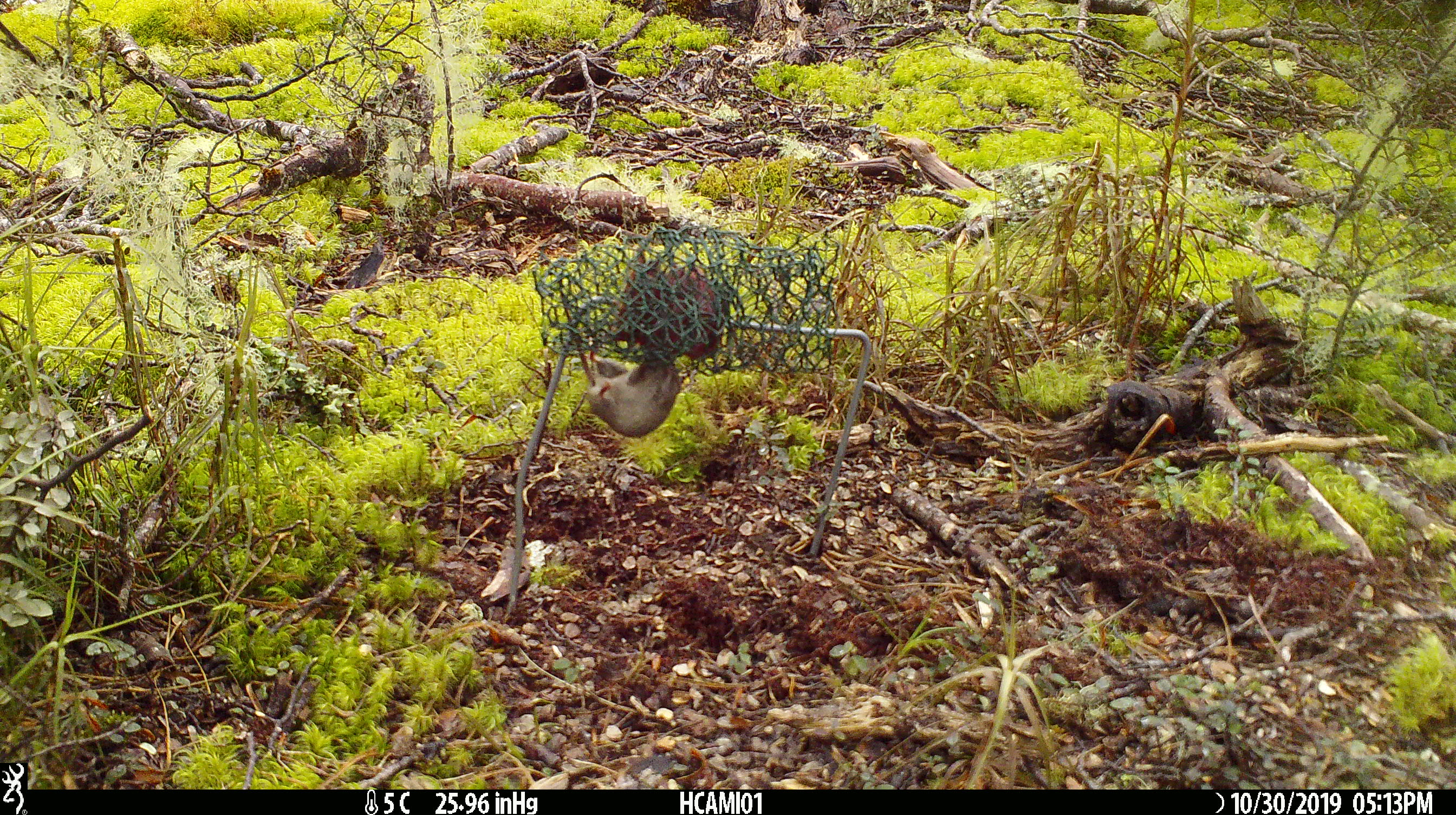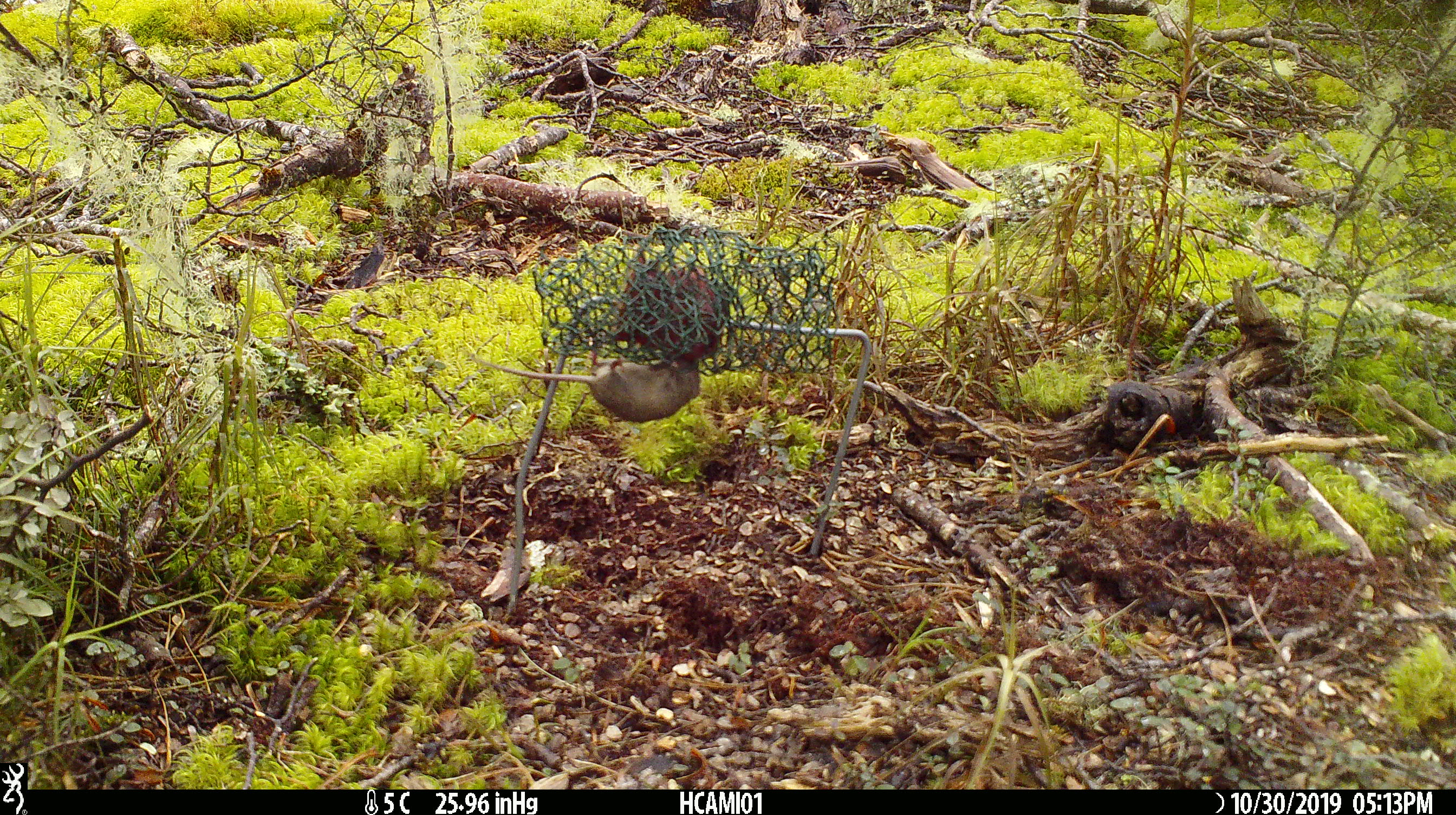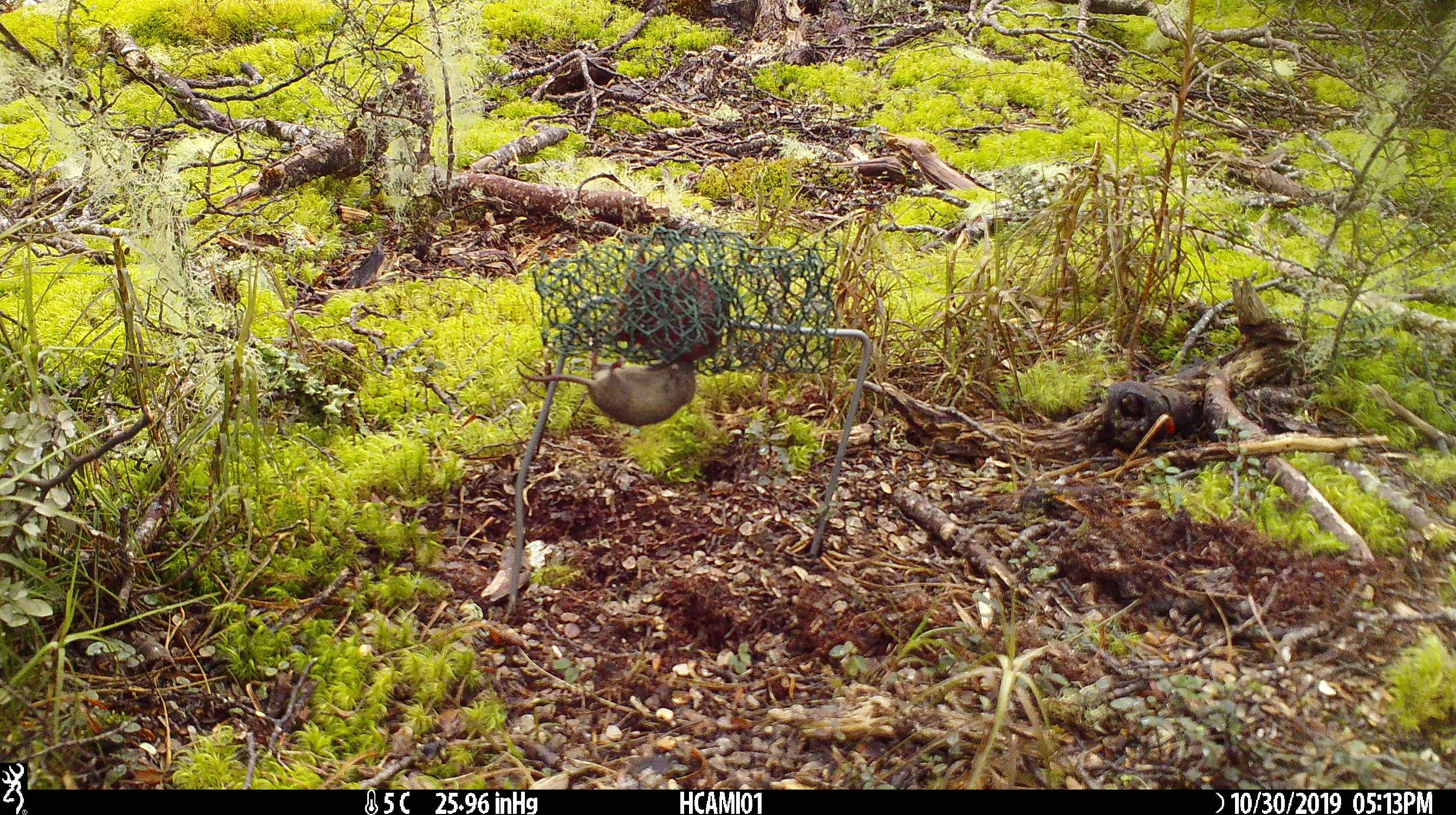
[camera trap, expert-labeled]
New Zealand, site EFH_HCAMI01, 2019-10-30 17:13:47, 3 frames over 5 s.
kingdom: Animalia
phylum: Chordata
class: Mammalia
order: Rodentia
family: Muridae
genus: Mus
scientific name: Mus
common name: mouse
Mouse (Mus).